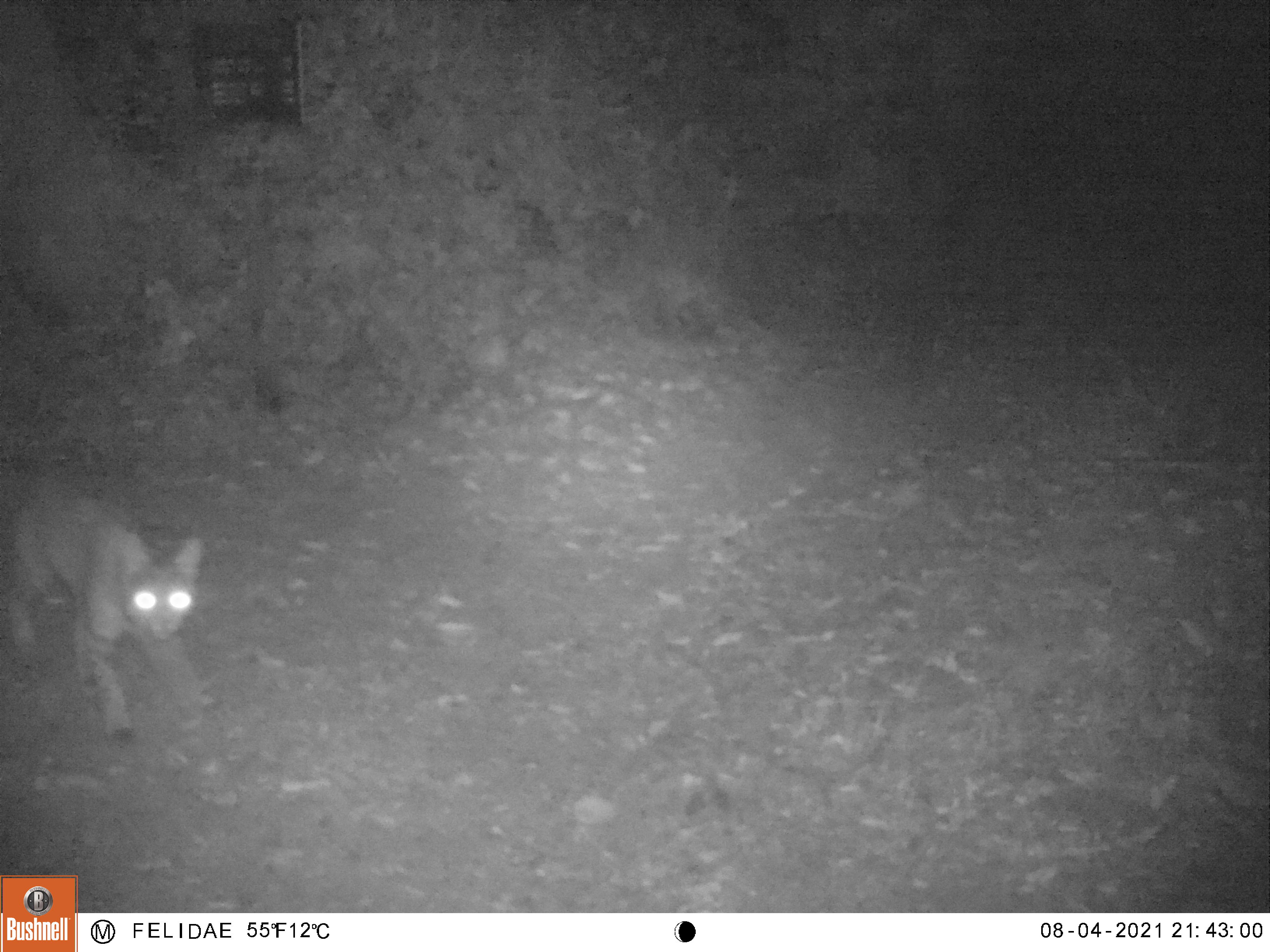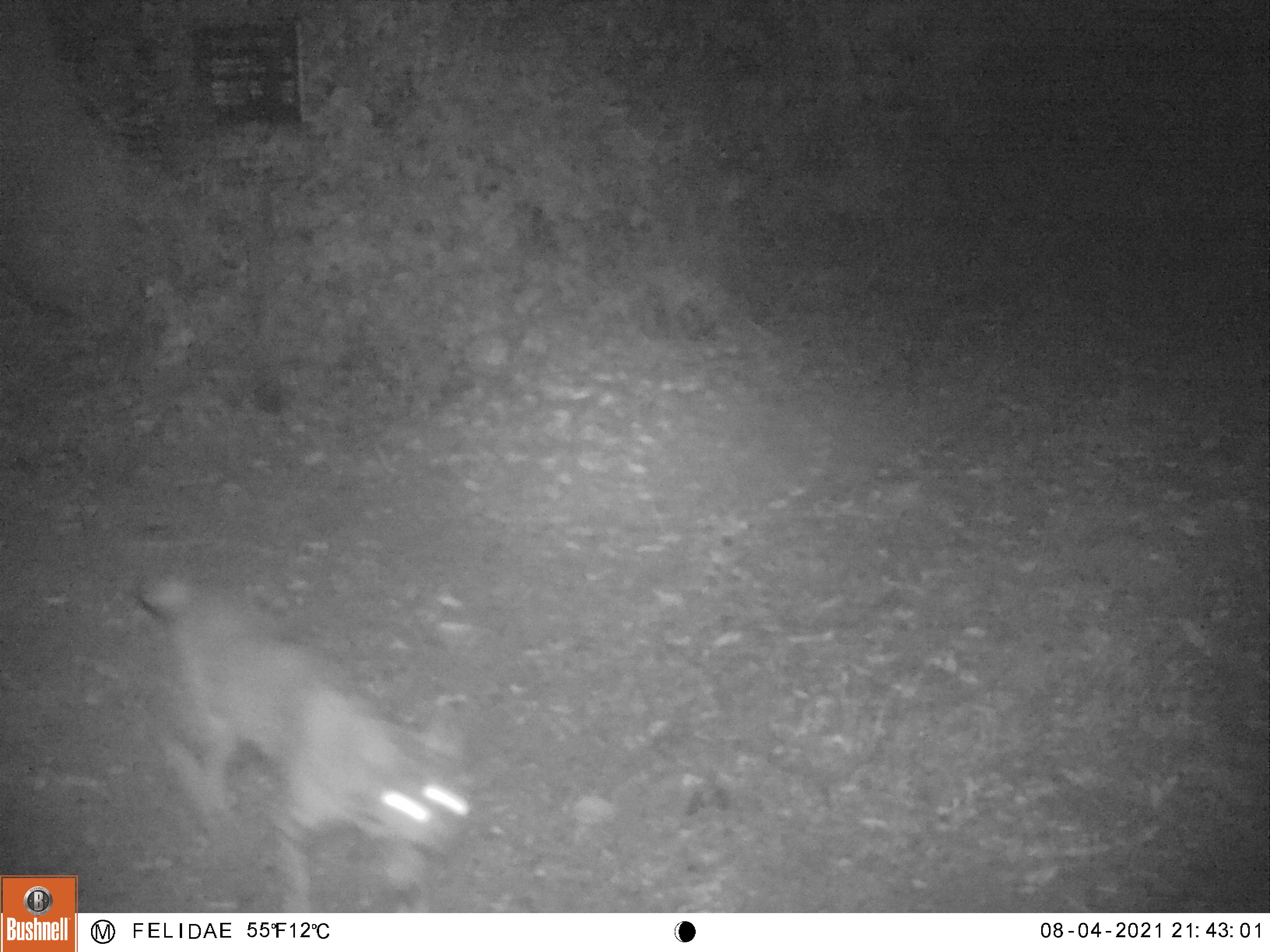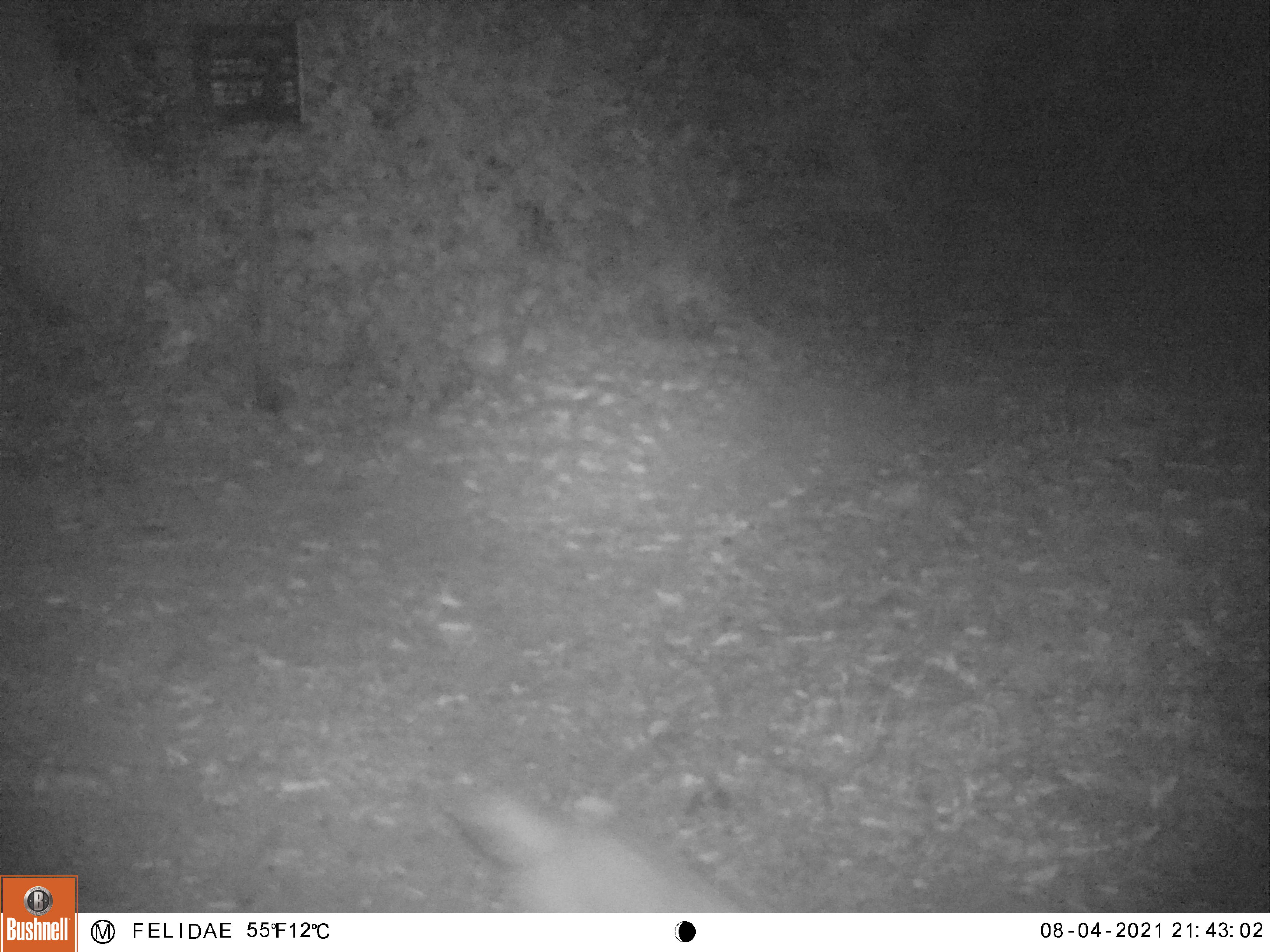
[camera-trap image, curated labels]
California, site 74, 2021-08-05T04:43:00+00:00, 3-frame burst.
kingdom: Animalia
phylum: Chordata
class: Mammalia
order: Carnivora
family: Felidae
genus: Lynx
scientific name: Lynx rufus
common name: bobcat